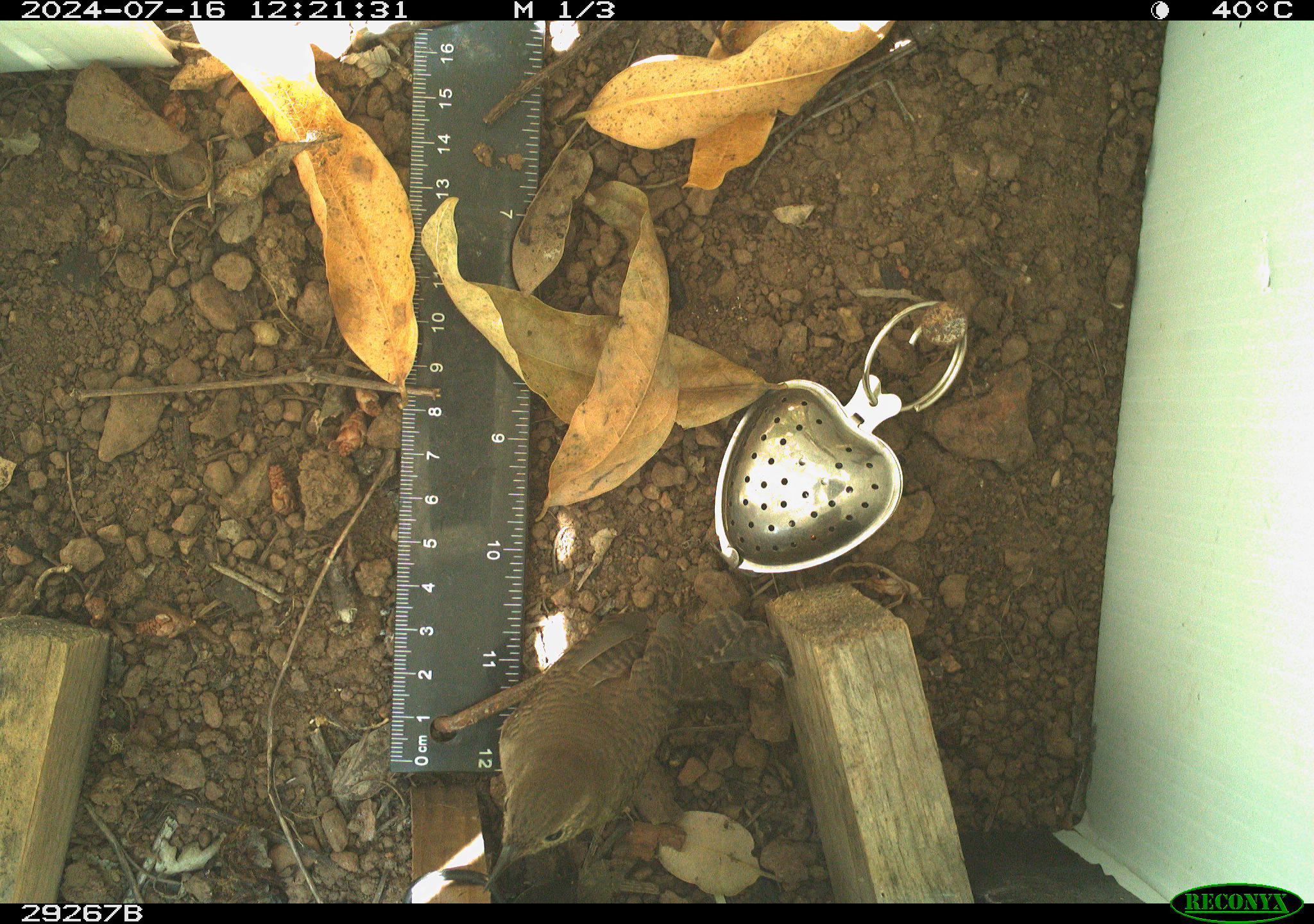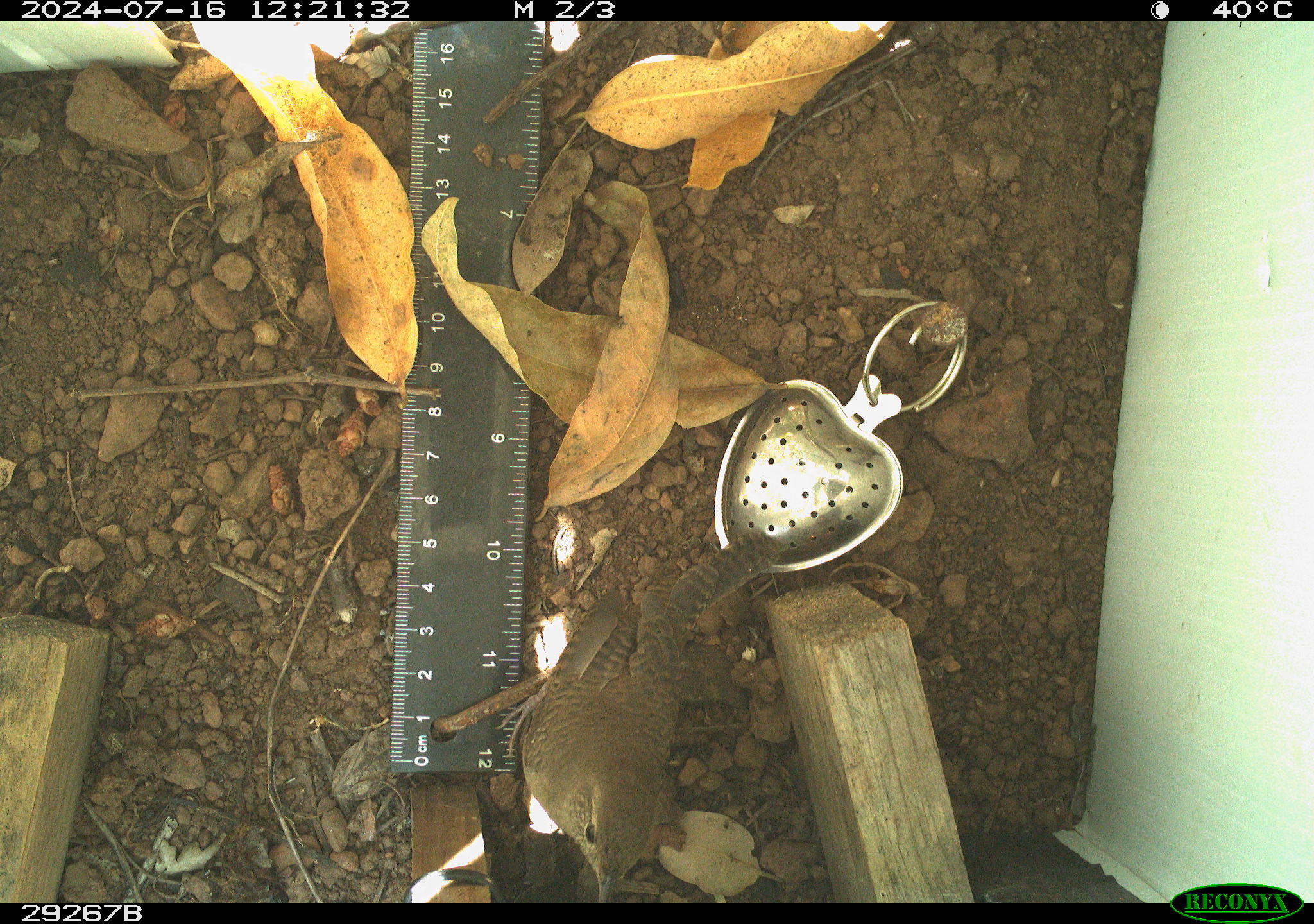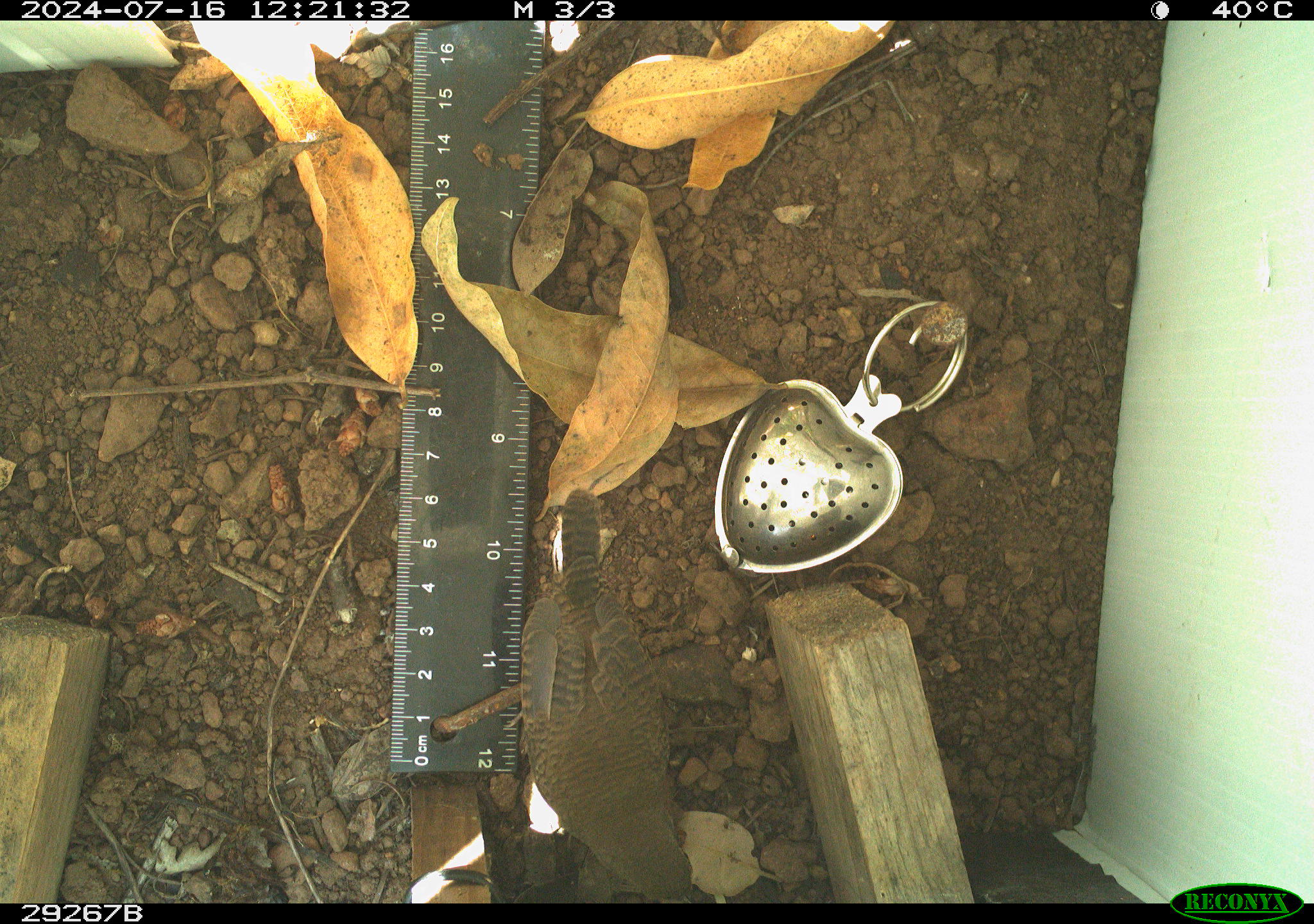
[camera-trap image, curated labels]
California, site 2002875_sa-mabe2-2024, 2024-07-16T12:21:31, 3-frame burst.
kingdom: Animalia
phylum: Chordata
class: Aves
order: Passeriformes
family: Troglodytidae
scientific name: Troglodytidae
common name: wren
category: troglodytidae family